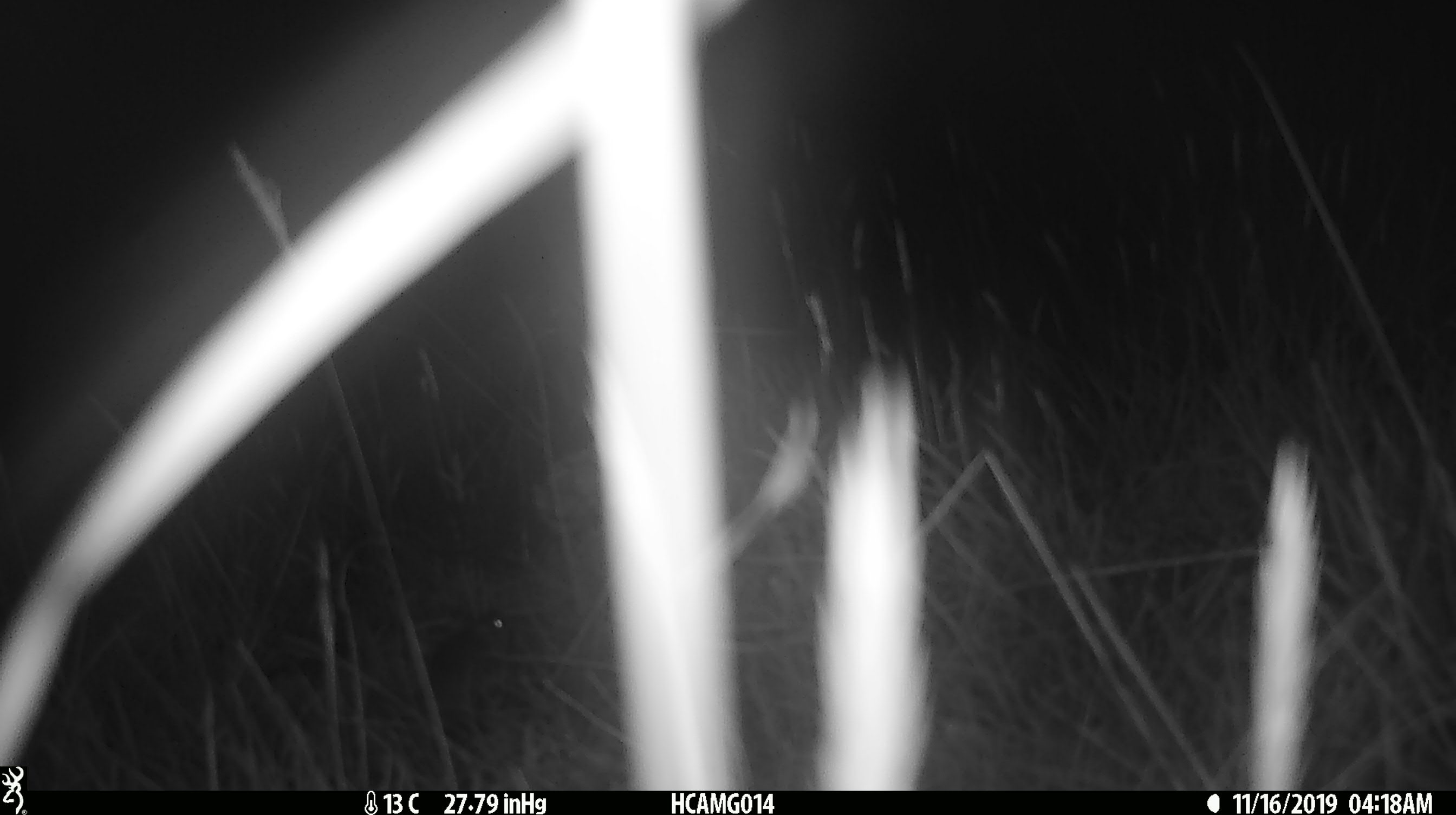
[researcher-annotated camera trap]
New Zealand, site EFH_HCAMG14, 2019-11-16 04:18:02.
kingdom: Animalia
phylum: Chordata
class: Mammalia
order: Rodentia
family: Muridae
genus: Mus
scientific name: Mus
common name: mouse